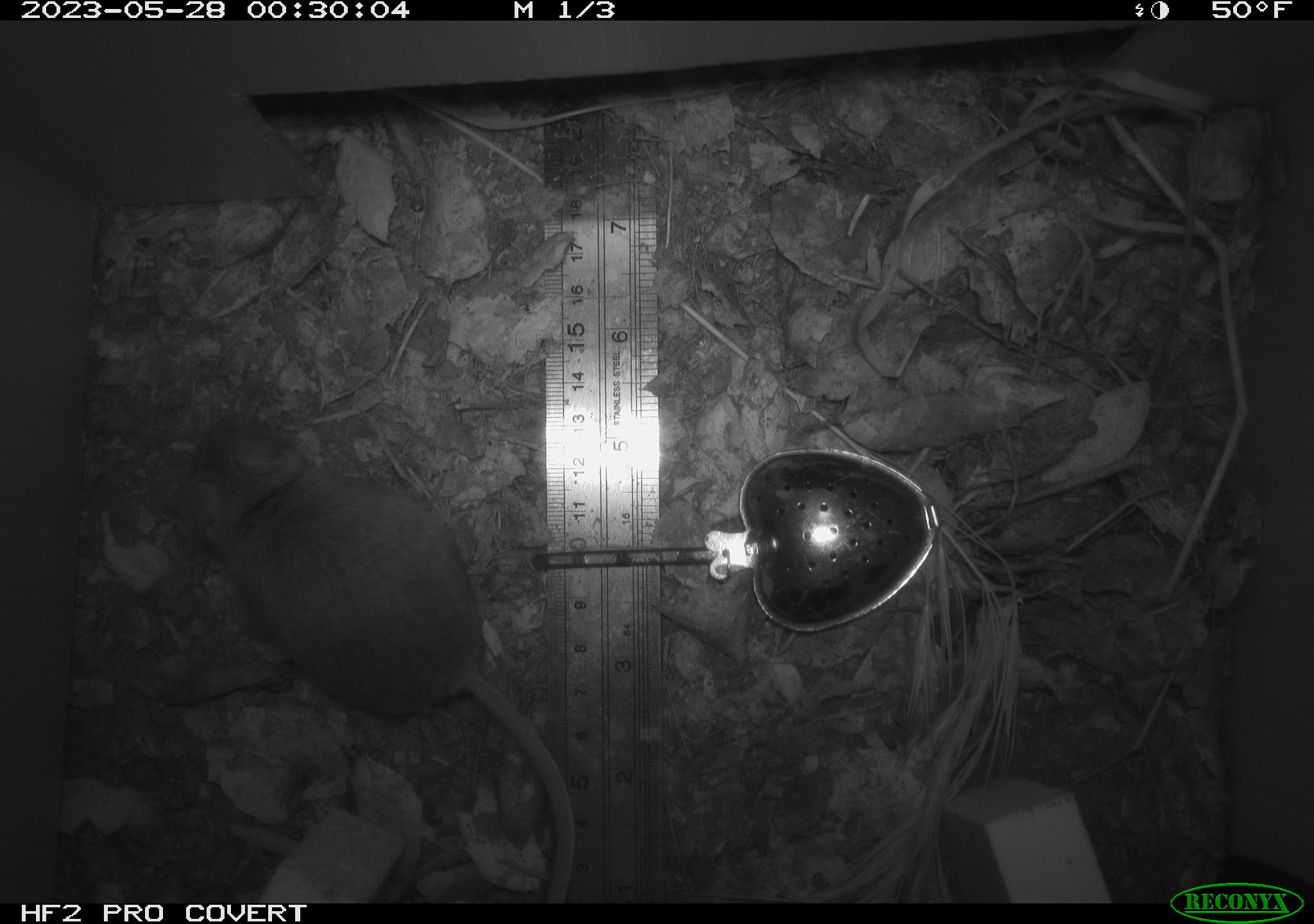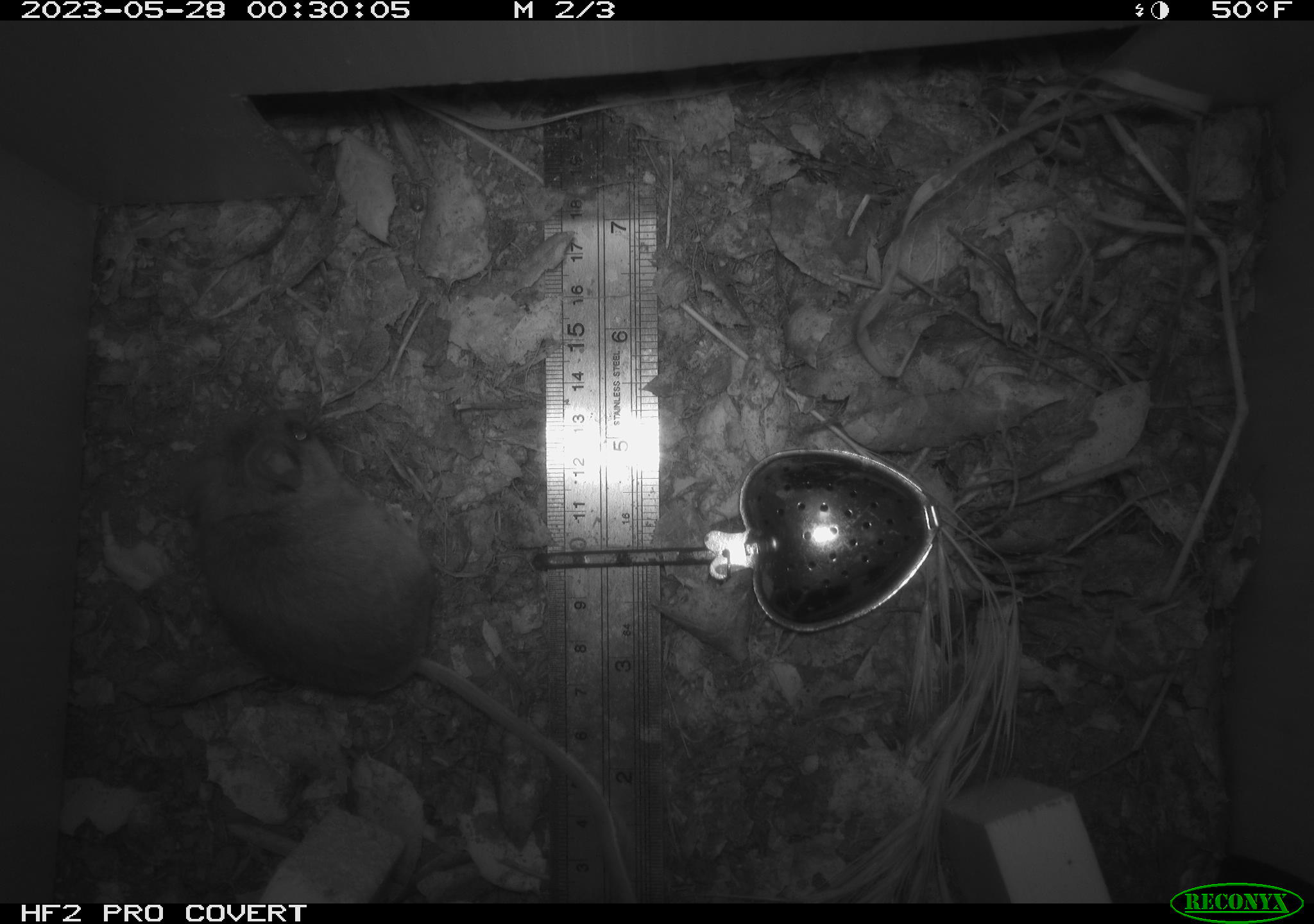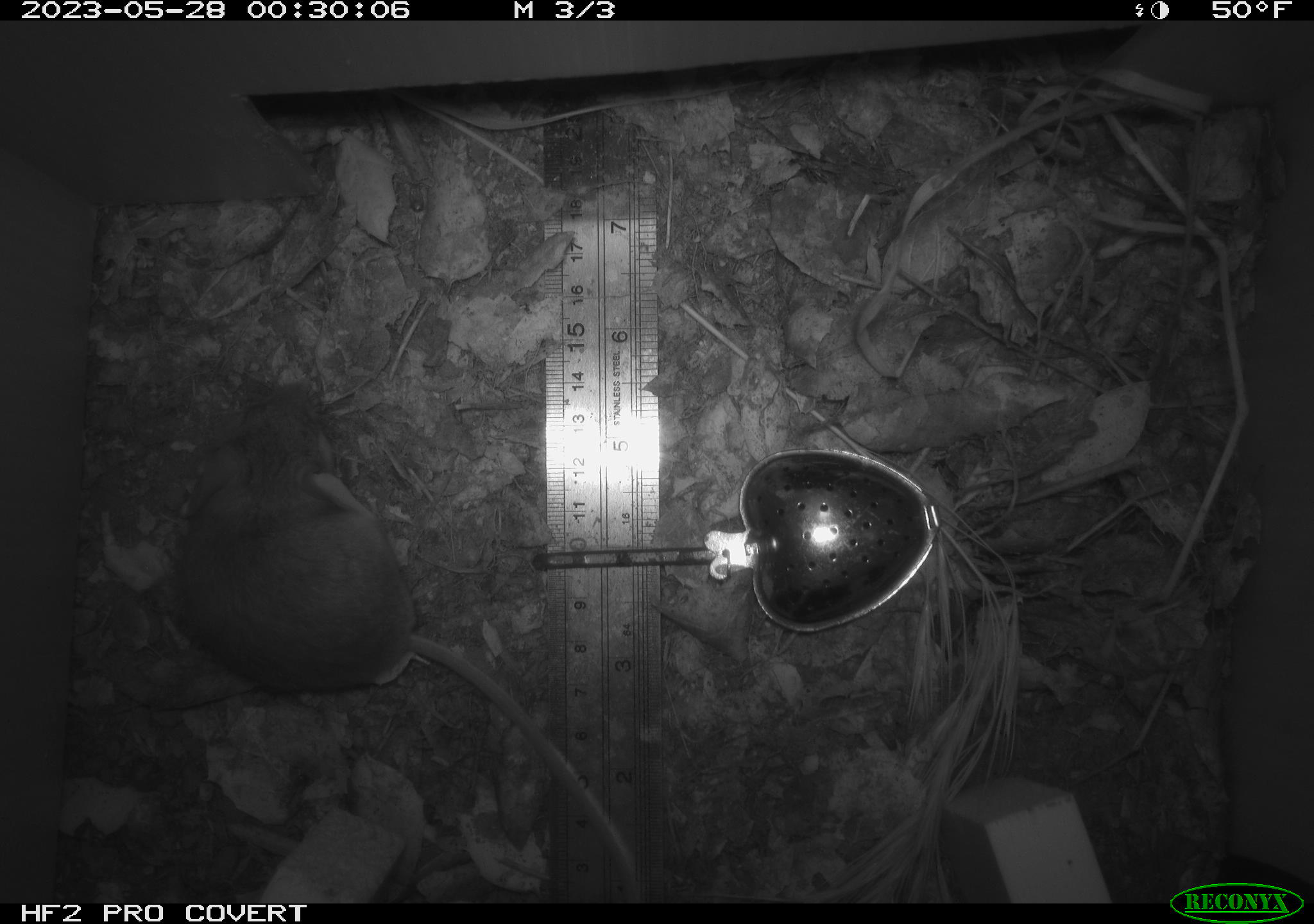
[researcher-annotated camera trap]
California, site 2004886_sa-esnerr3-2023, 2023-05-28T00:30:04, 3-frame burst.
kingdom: Animalia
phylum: Chordata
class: Mammalia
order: Rodentia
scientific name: Rodentia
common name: mouse species